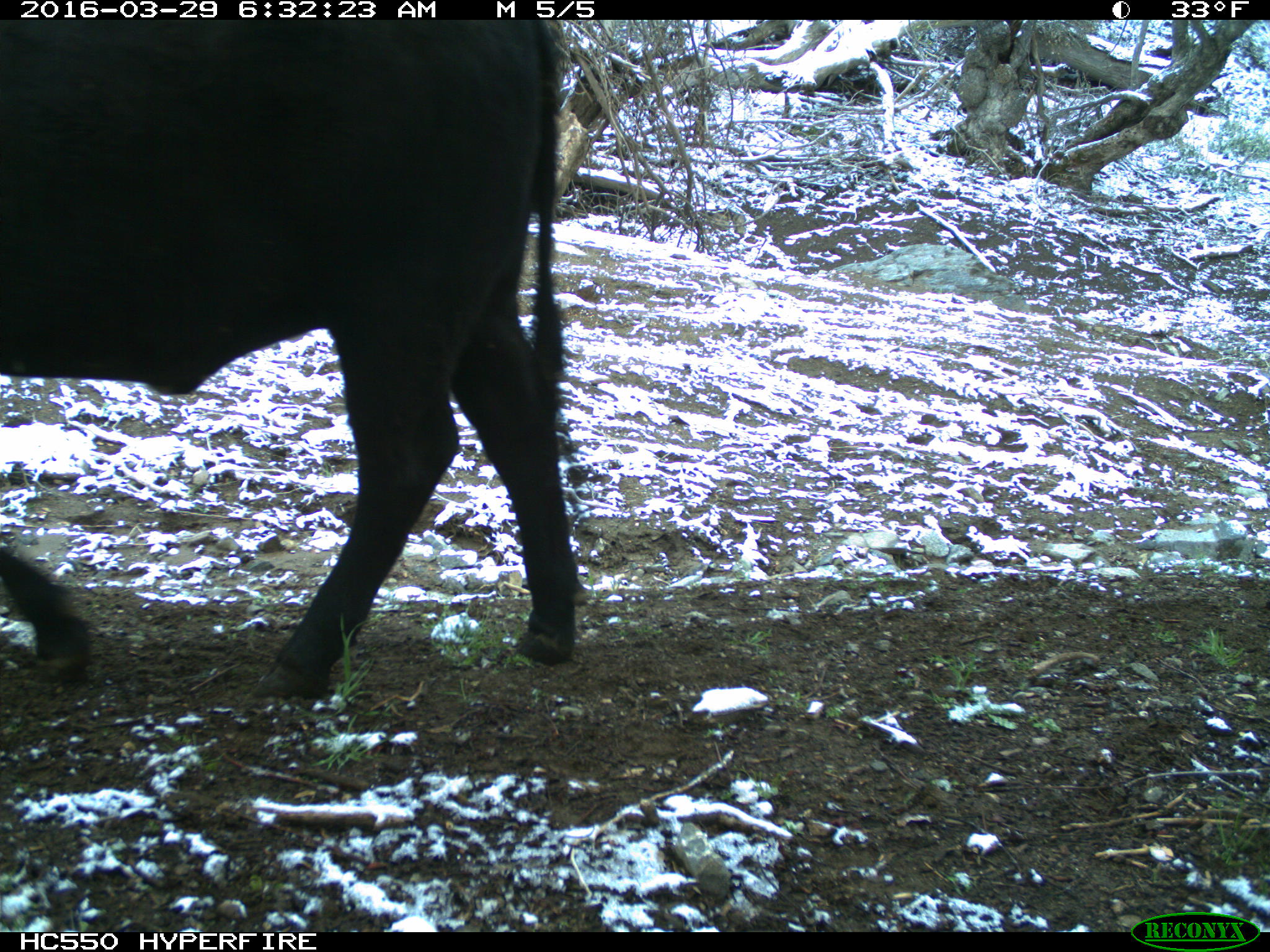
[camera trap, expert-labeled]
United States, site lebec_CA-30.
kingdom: Animalia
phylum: Chordata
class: Mammalia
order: Artiodactyla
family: Bovidae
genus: Bos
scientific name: Bos taurus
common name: domestic cow